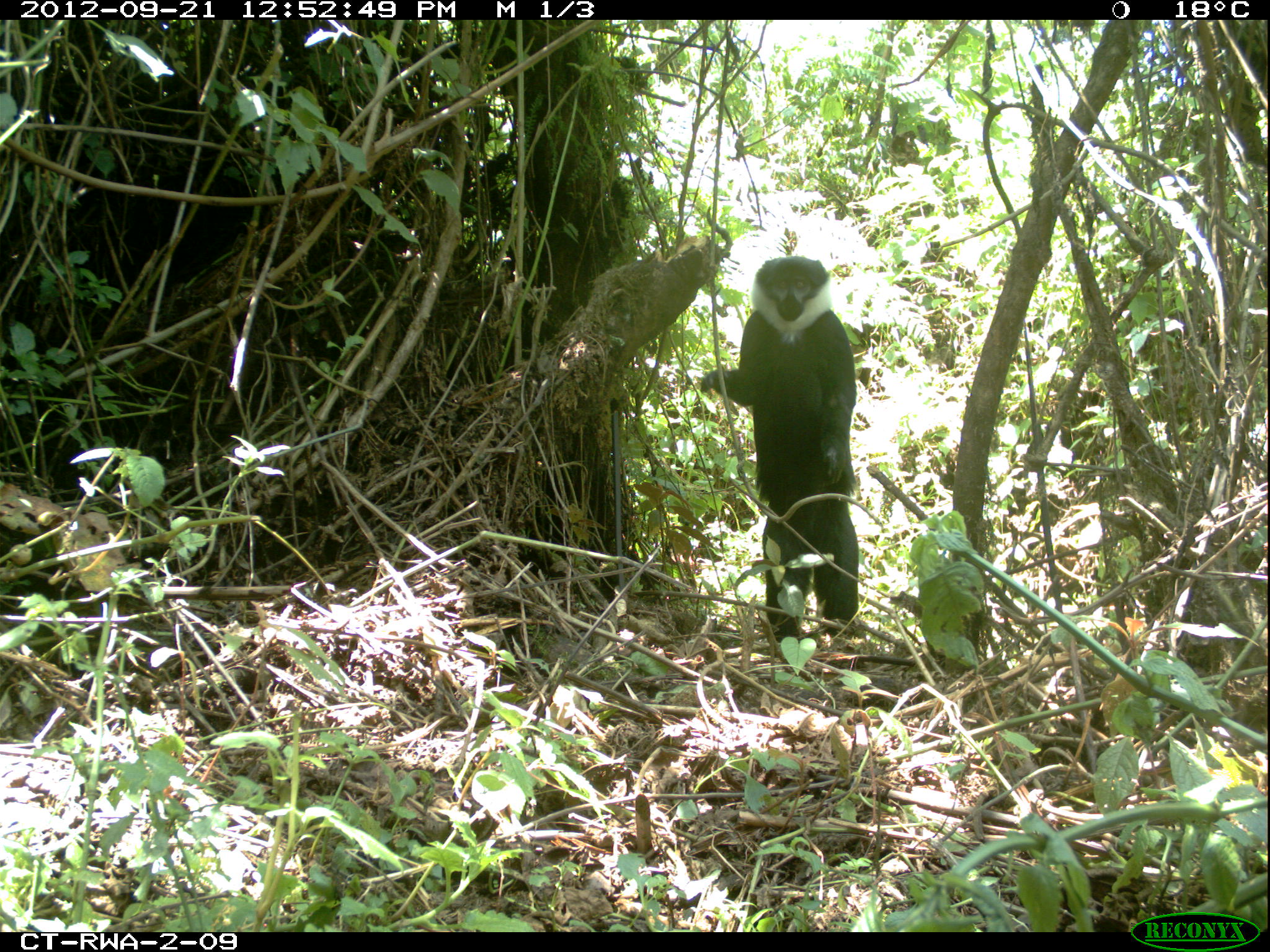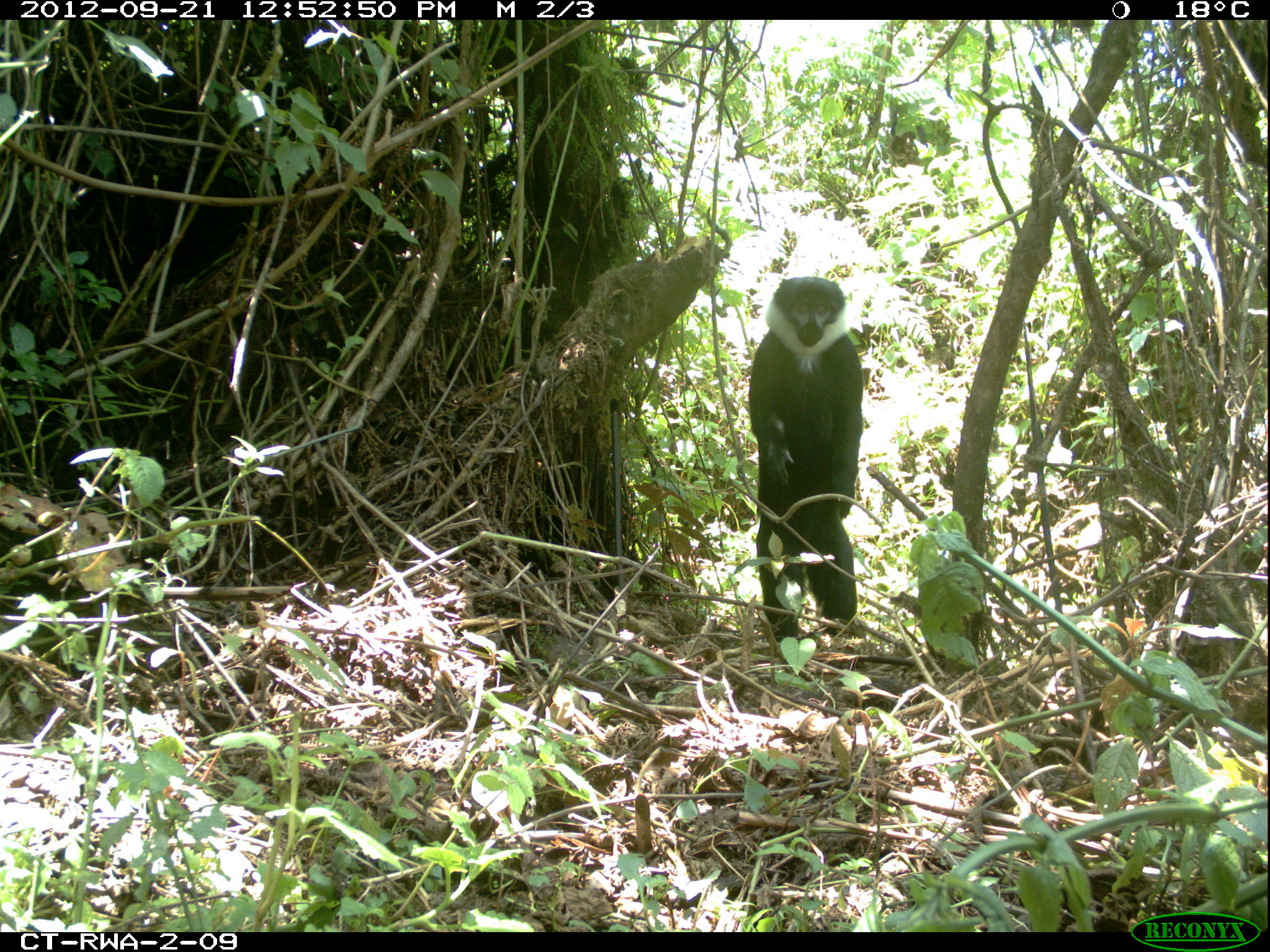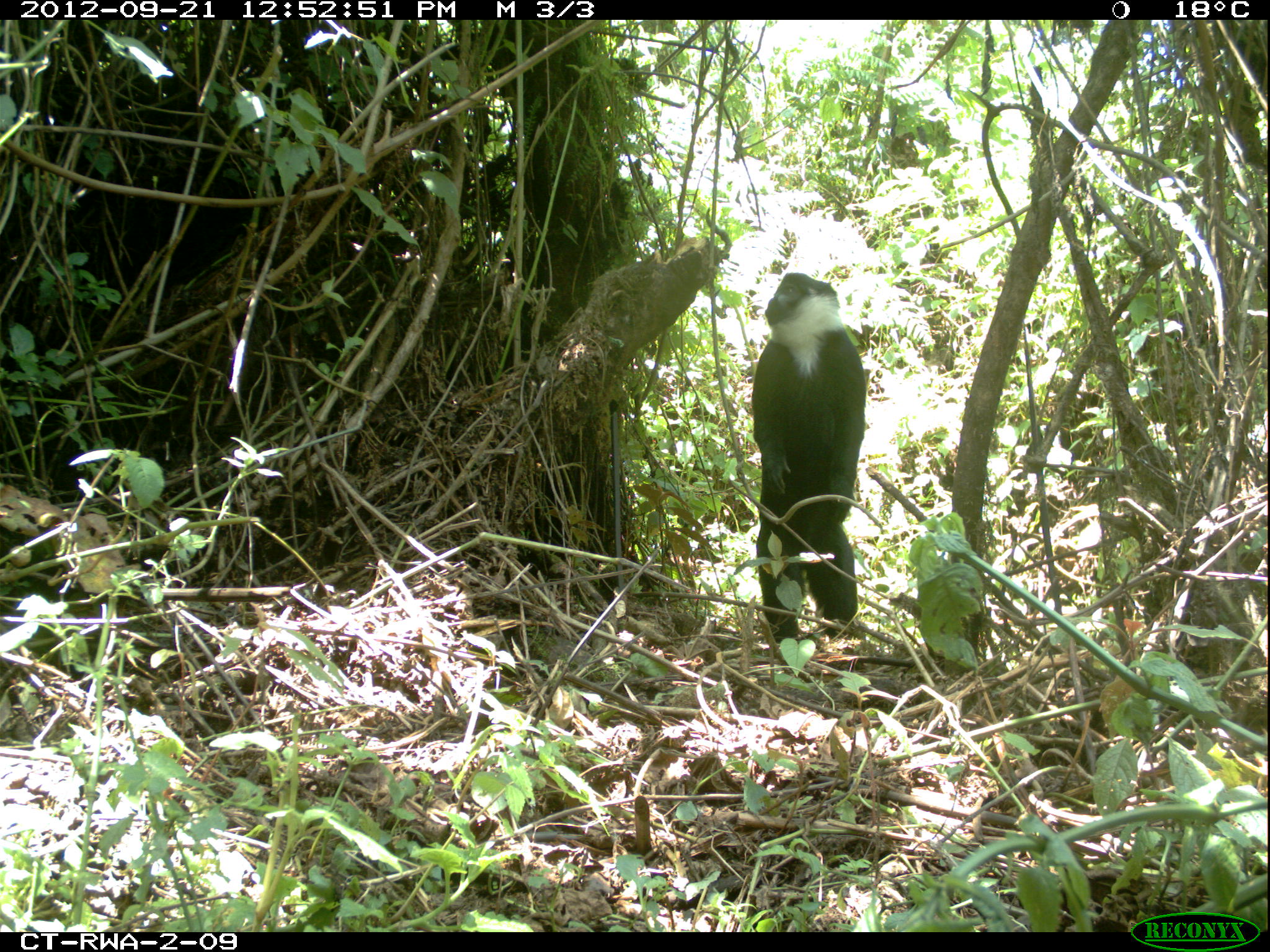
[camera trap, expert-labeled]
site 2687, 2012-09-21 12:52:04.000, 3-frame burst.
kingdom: Animalia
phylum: Chordata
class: Mammalia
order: Primates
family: Cercopithecidae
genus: Allochrocebus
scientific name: Allochrocebus lhoesti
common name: l'hoest's monkey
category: cercopithecus lhoesti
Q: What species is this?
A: Cercopithecus lhoesti (l'hoest's monkey) (Allochrocebus lhoesti).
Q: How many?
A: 1.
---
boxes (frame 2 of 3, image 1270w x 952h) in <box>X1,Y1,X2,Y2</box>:
cercopithecus lhoesti: <box>747,274,863,640</box>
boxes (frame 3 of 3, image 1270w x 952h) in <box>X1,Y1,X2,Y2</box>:
cercopithecus lhoesti: <box>748,269,865,646</box>